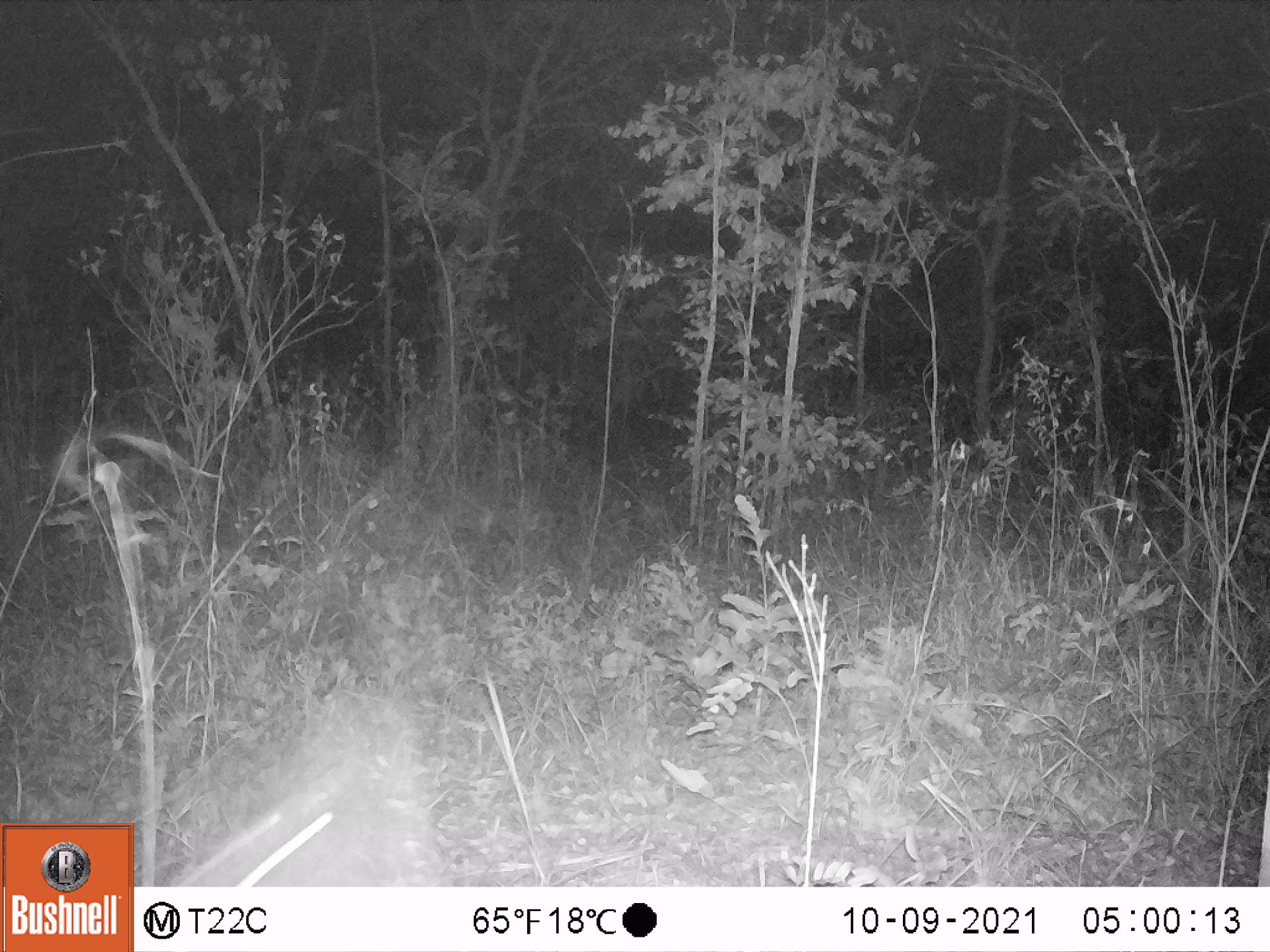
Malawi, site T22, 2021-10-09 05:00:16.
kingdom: Animalia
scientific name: Animalia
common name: other animal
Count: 1.